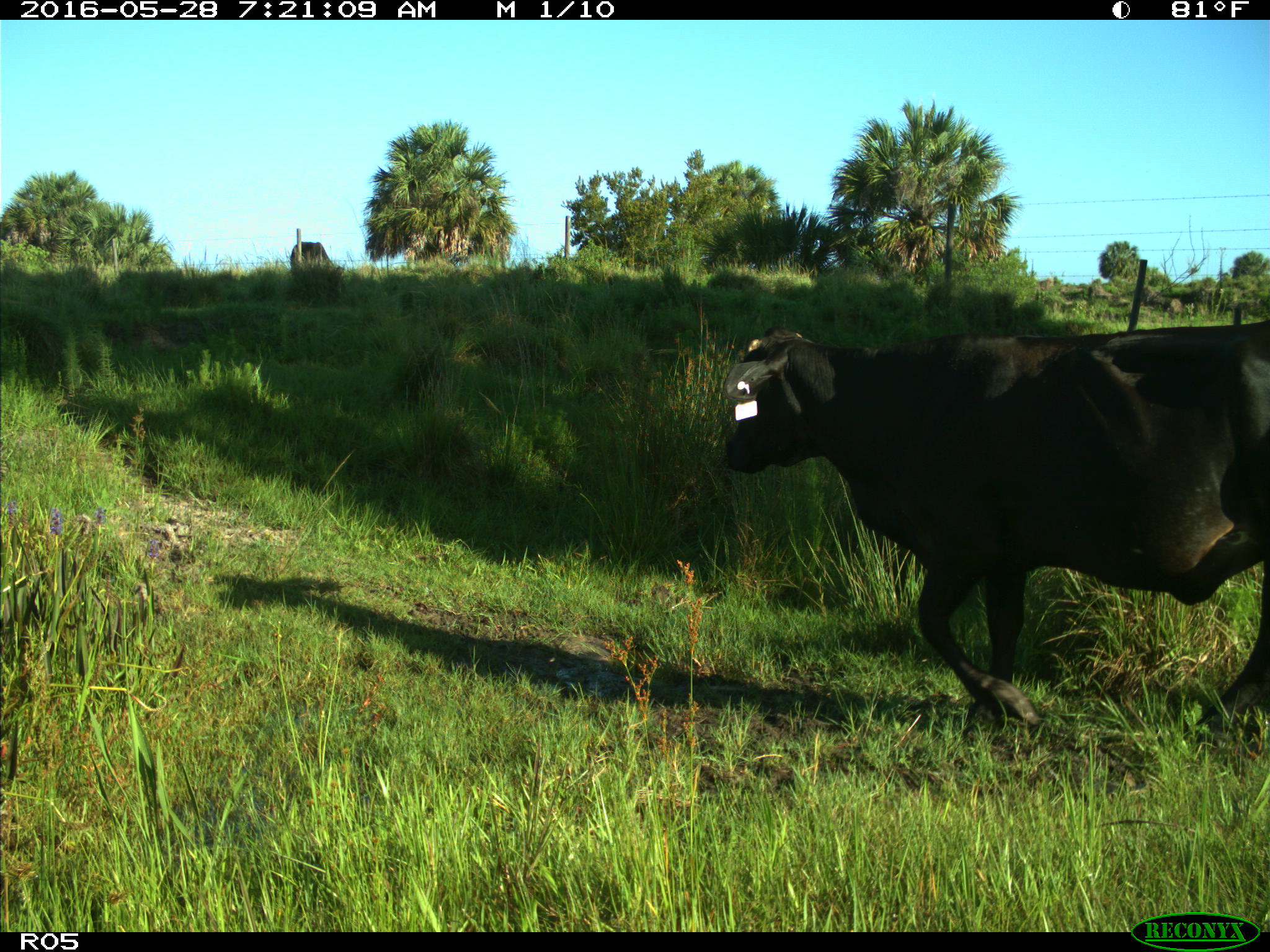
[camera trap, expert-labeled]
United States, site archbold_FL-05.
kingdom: Animalia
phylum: Chordata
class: Mammalia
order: Artiodactyla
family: Bovidae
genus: Bos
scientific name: Bos taurus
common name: domestic cow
Bos taurus (domestic cow).